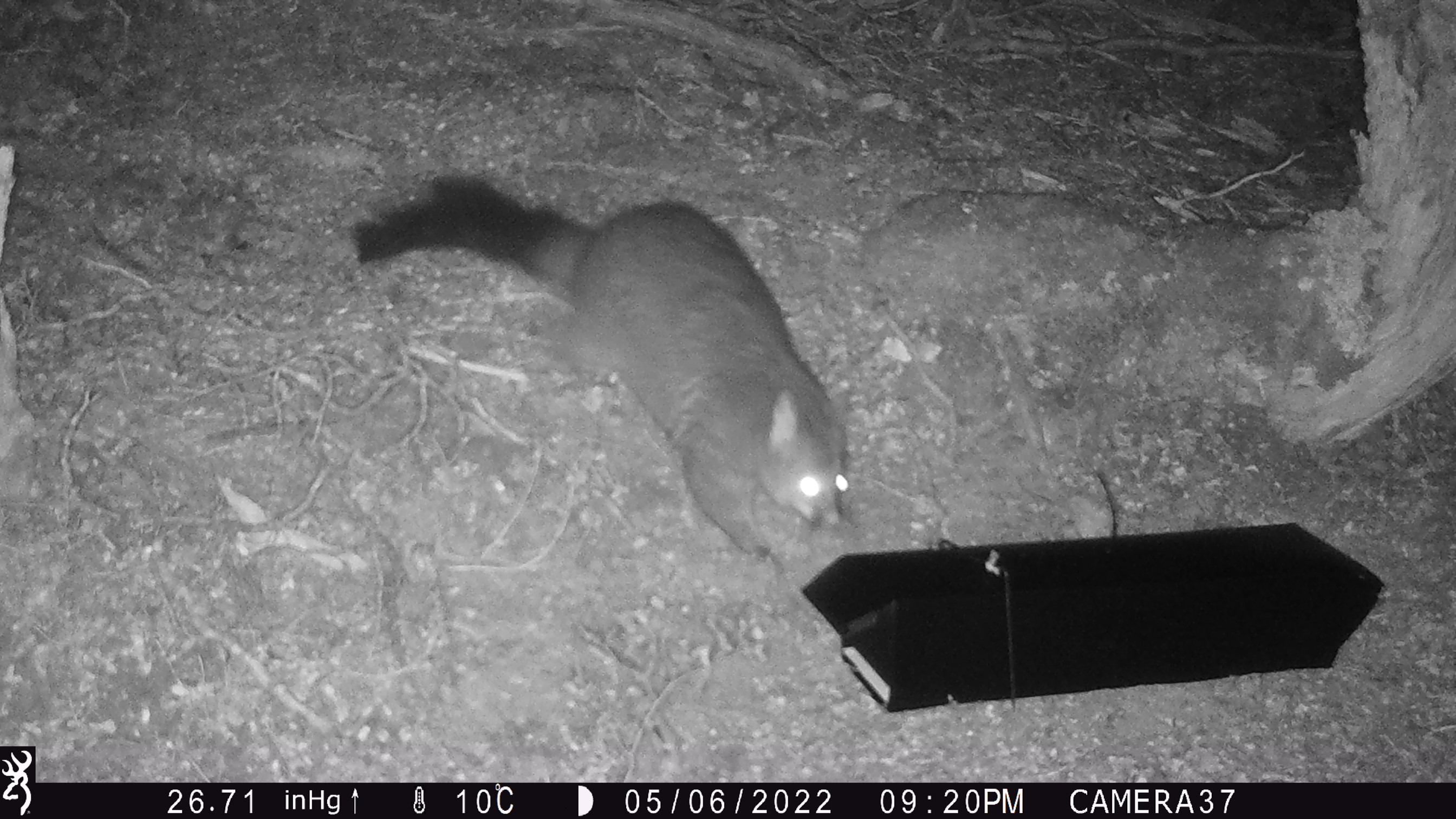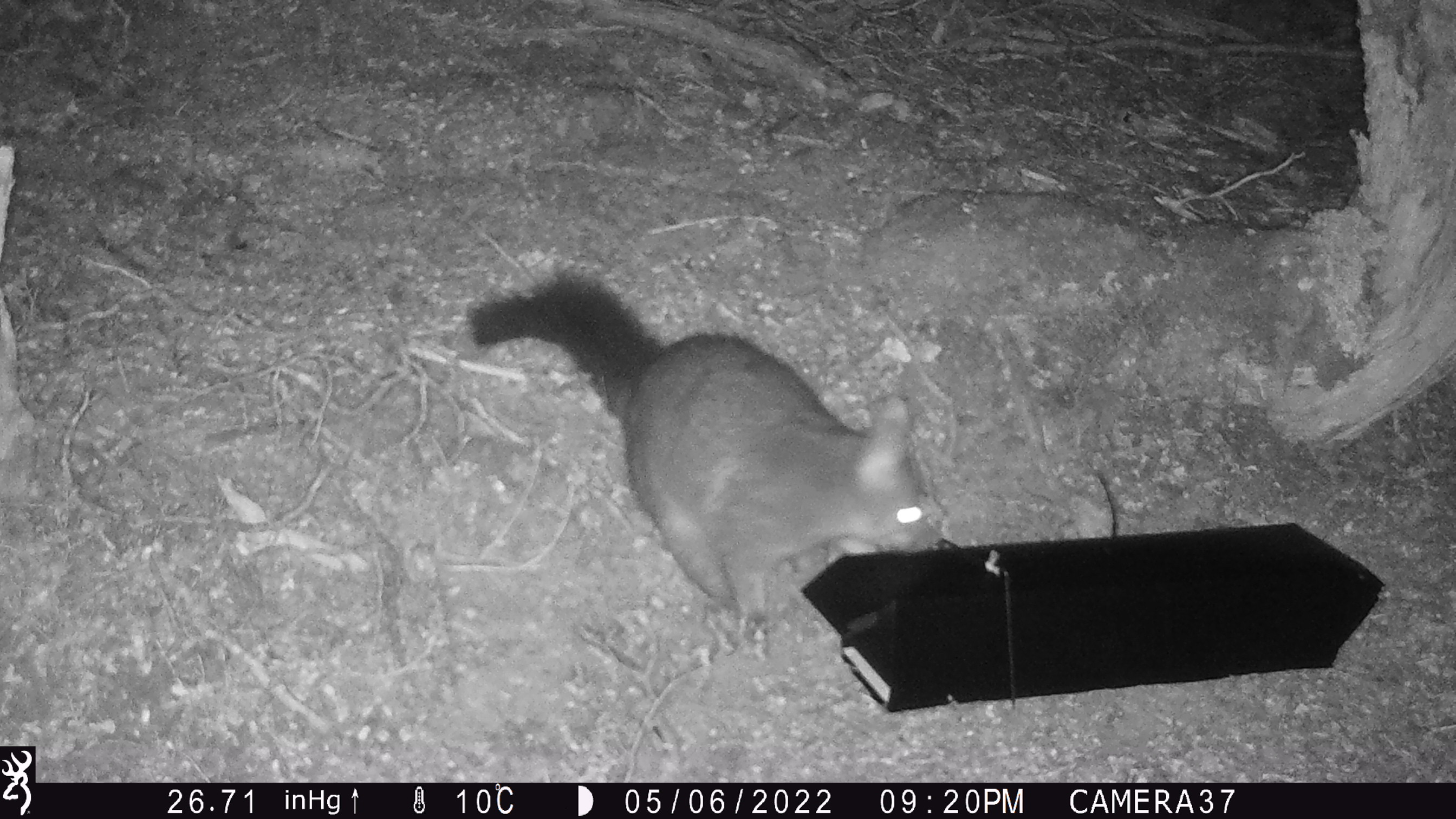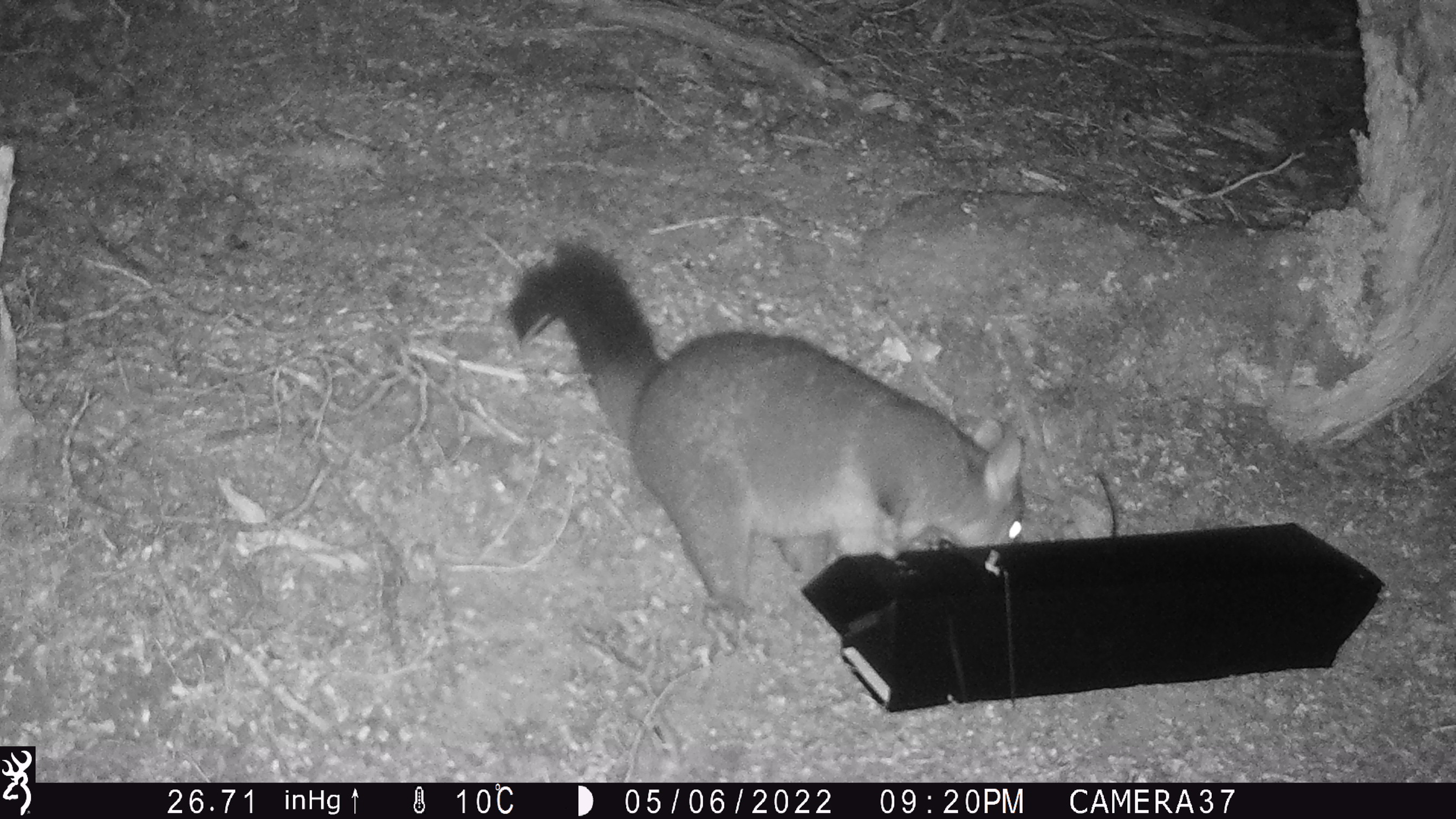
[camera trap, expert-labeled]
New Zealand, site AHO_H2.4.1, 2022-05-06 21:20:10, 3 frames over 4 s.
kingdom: Animalia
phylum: Chordata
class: Mammalia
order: Diprotodontia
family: Phalangeridae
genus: Trichosurus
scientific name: Trichosurus vulpecula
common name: common brushtail possum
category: possum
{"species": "possum (common brushtail possum) (Trichosurus vulpecula)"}